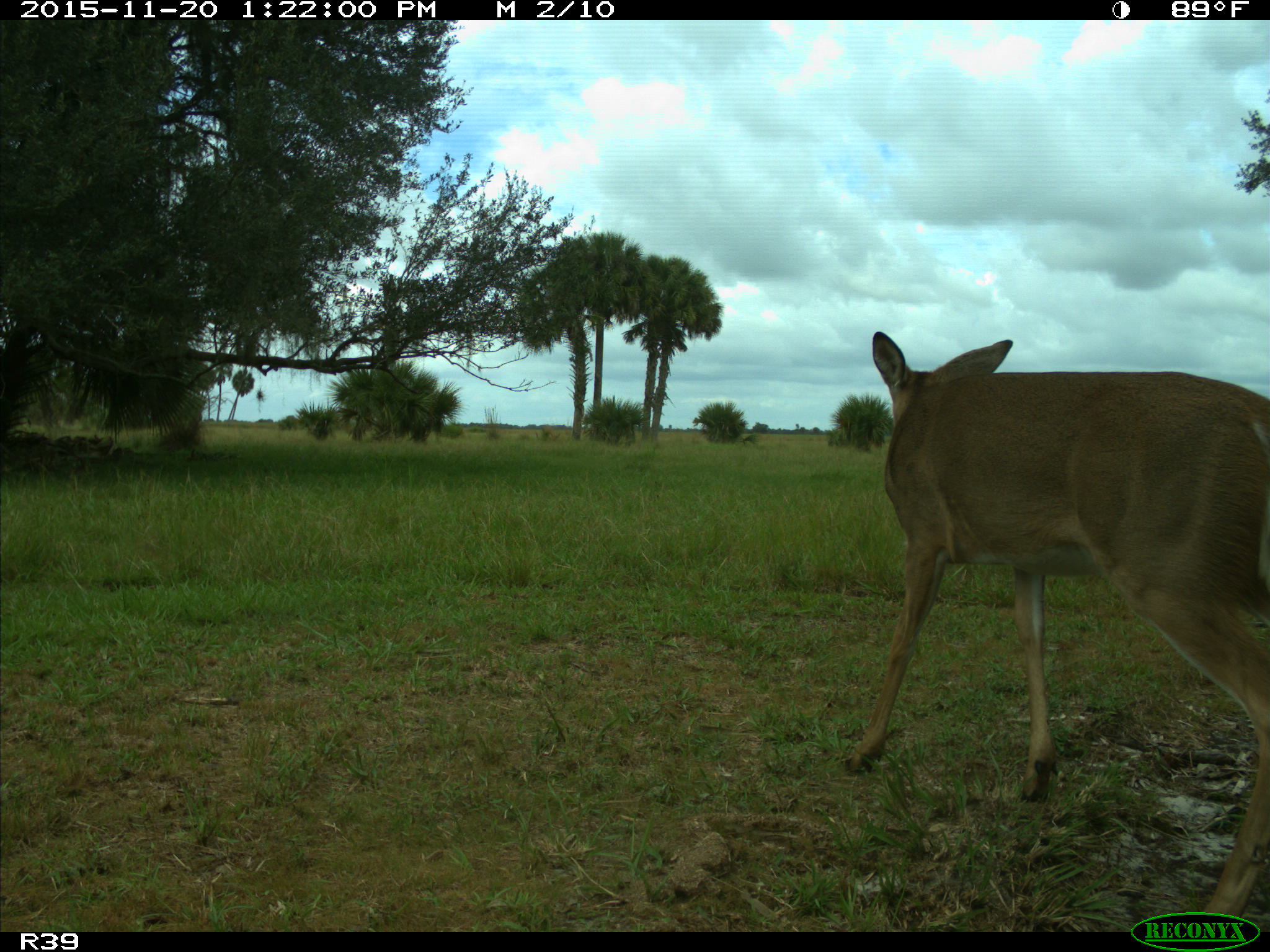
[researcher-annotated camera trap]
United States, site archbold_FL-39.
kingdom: Animalia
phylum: Chordata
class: Mammalia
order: Artiodactyla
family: Cervidae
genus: Odocoileus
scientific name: Odocoileus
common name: deer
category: unidentified deer